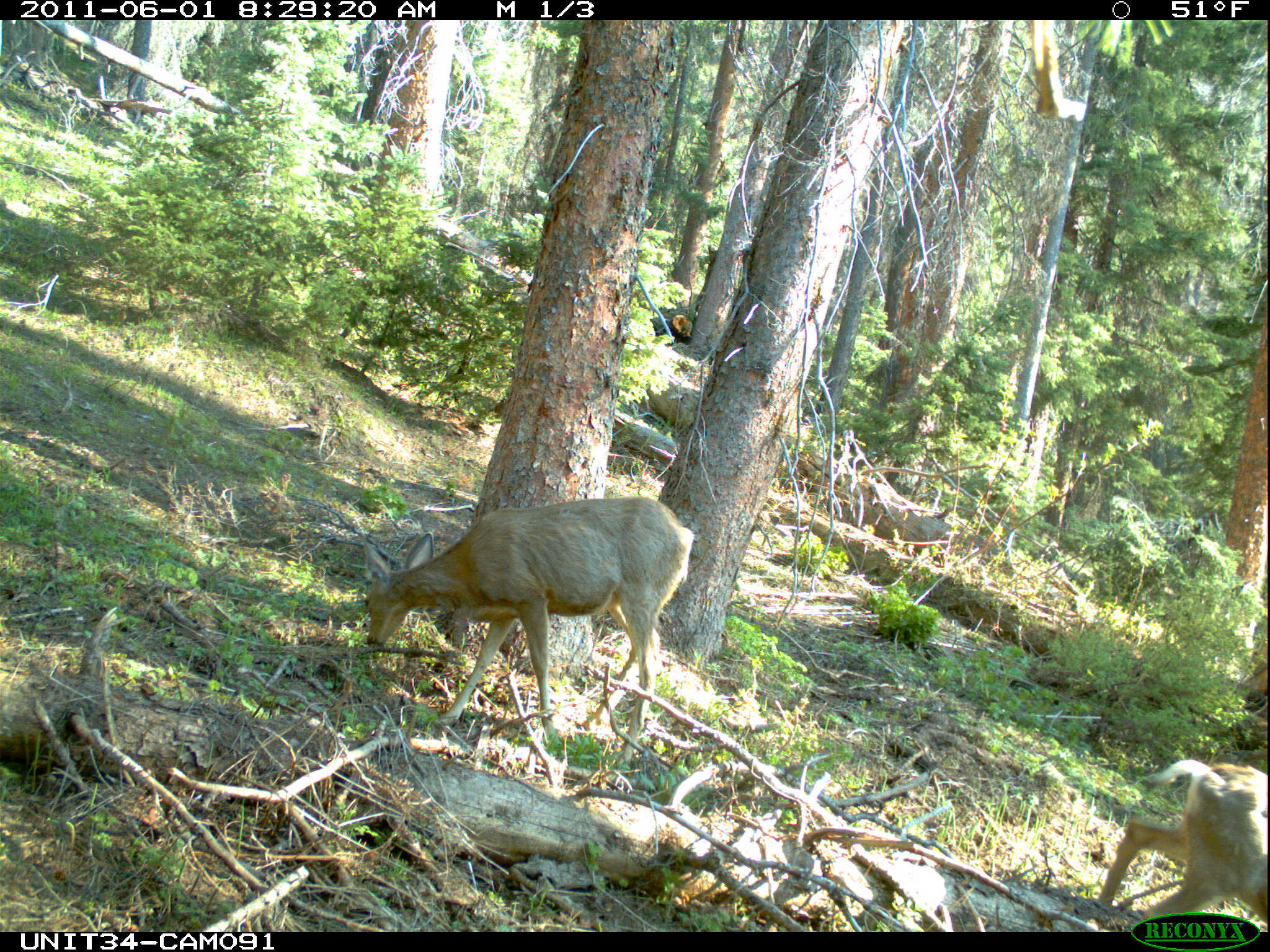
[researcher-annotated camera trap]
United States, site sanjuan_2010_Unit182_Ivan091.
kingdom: Animalia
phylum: Chordata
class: Mammalia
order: Artiodactyla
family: Cervidae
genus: Odocoileus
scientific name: Odocoileus hemionus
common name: mule deer